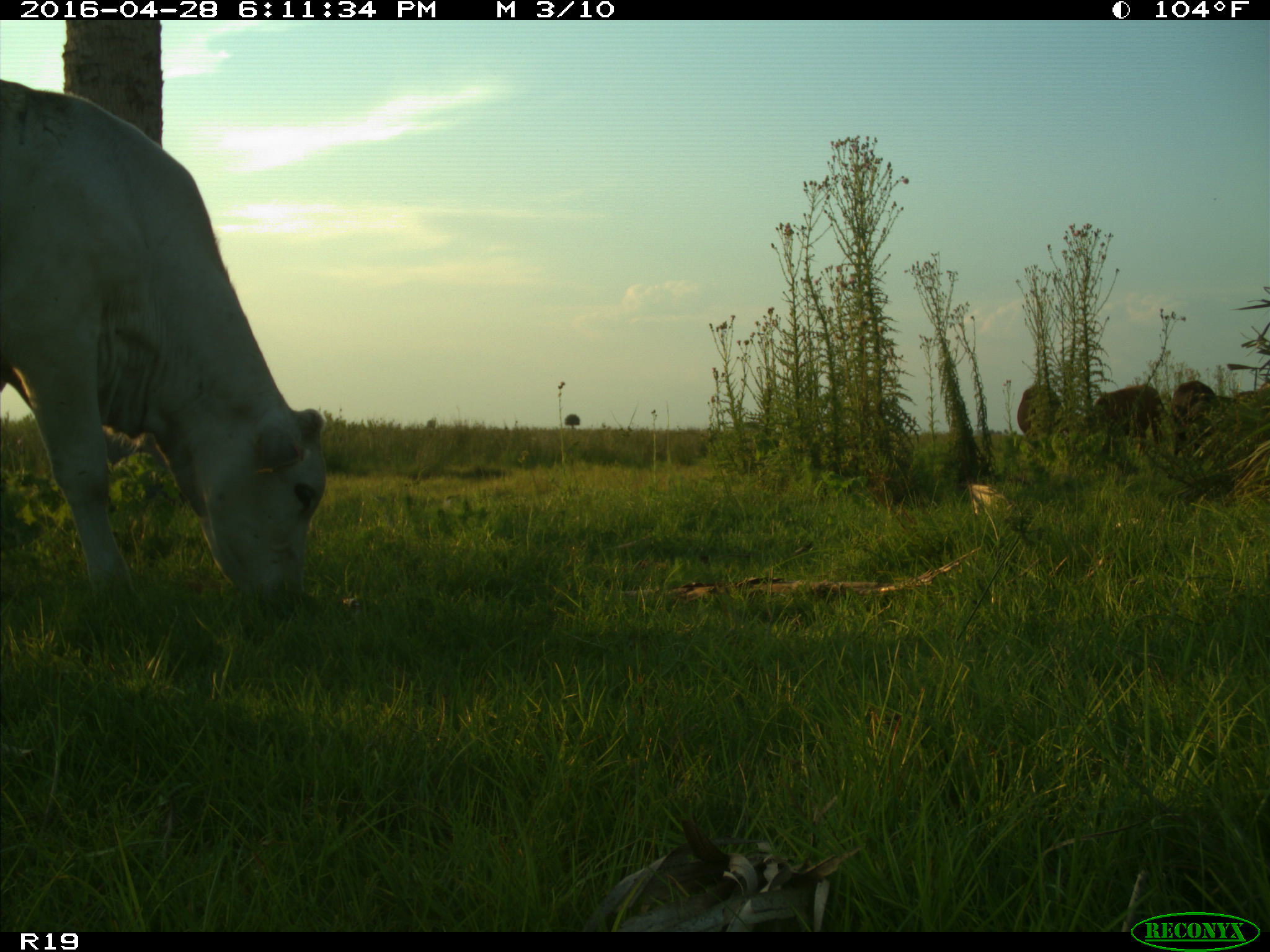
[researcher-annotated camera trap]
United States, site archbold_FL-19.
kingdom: Animalia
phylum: Chordata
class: Mammalia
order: Artiodactyla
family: Bovidae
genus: Bos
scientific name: Bos taurus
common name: domestic cow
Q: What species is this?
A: Bos taurus (domestic cow).